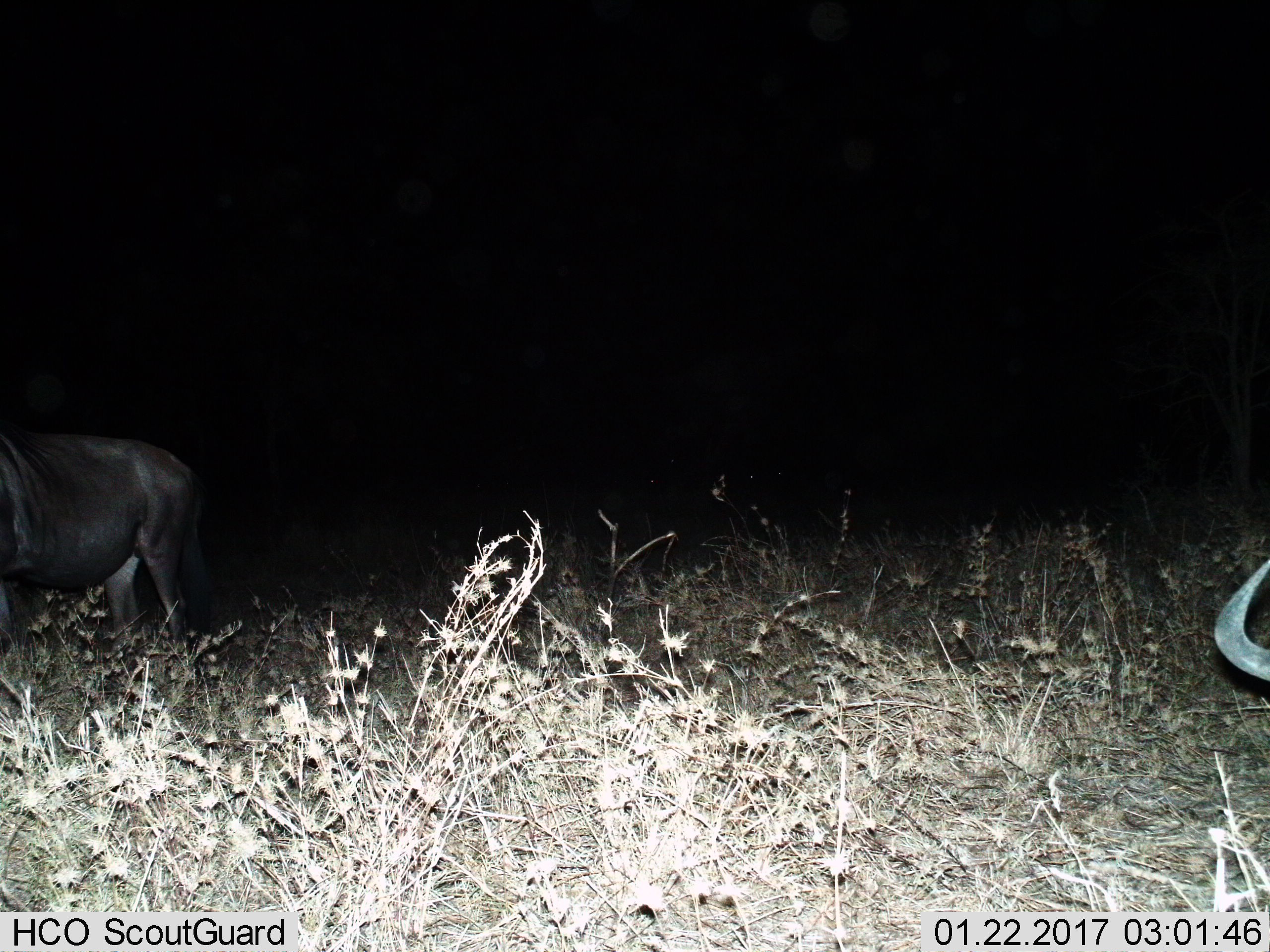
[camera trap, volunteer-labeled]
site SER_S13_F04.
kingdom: Animalia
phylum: Chordata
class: Mammalia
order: Artiodactyla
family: Bovidae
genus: Connochaetes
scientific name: Connochaetes taurinus taurinus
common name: blue wildebeest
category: wildebeestblue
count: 2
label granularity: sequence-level